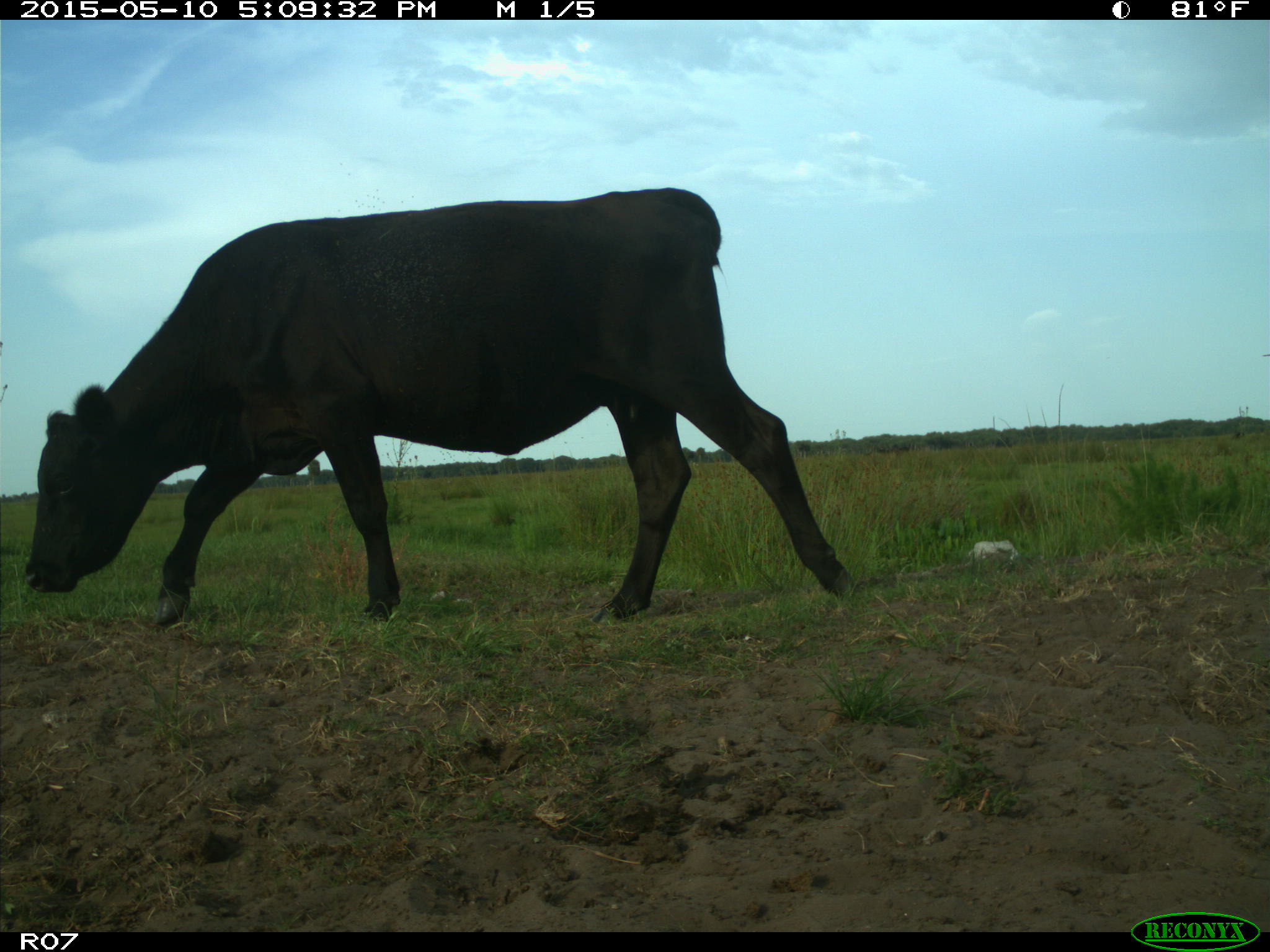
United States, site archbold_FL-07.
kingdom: Animalia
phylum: Chordata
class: Mammalia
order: Artiodactyla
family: Bovidae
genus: Bos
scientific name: Bos taurus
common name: domestic cow